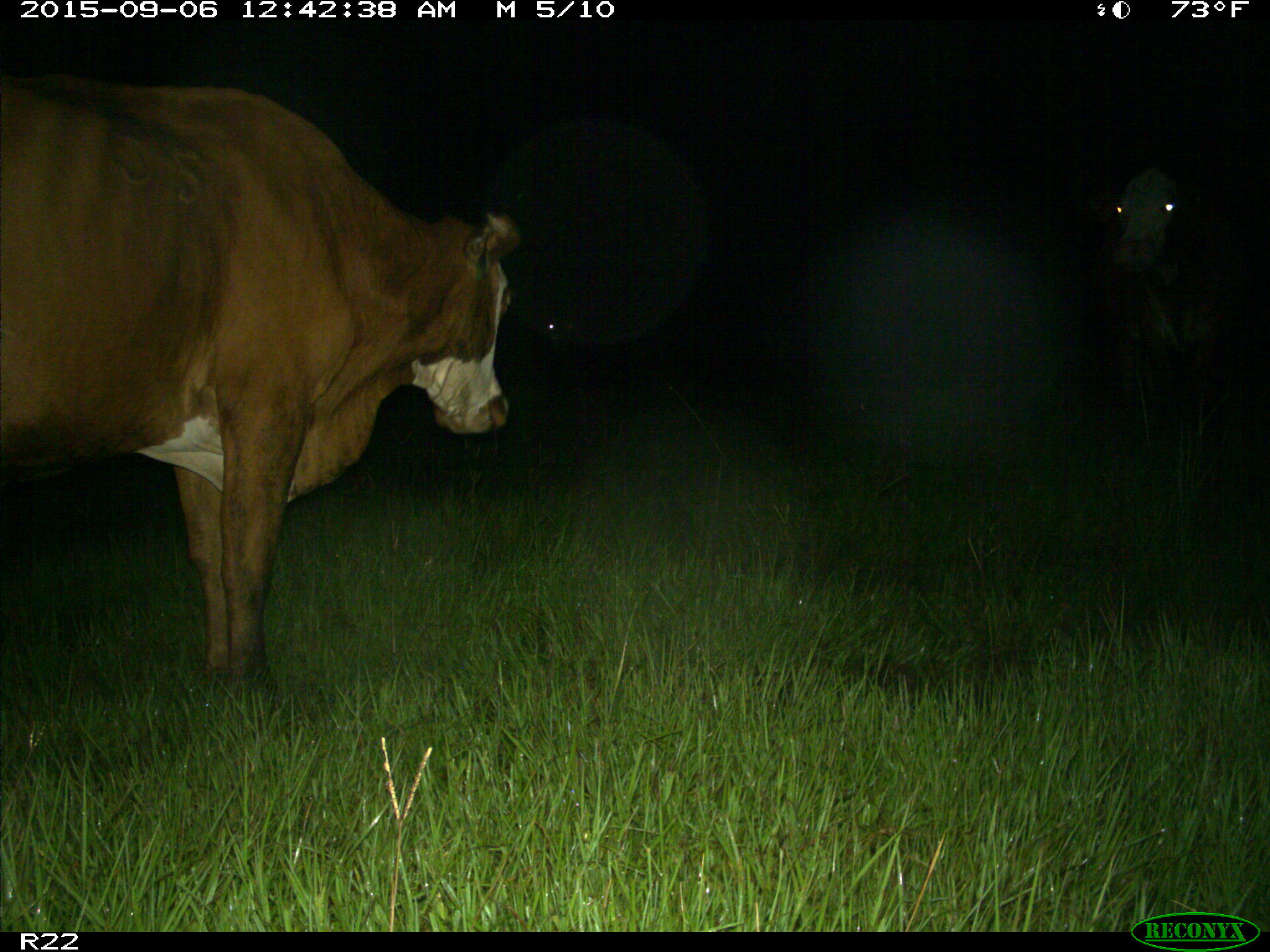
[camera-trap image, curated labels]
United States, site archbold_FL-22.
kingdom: Animalia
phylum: Chordata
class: Mammalia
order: Artiodactyla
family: Bovidae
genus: Bos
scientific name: Bos taurus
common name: domestic cow